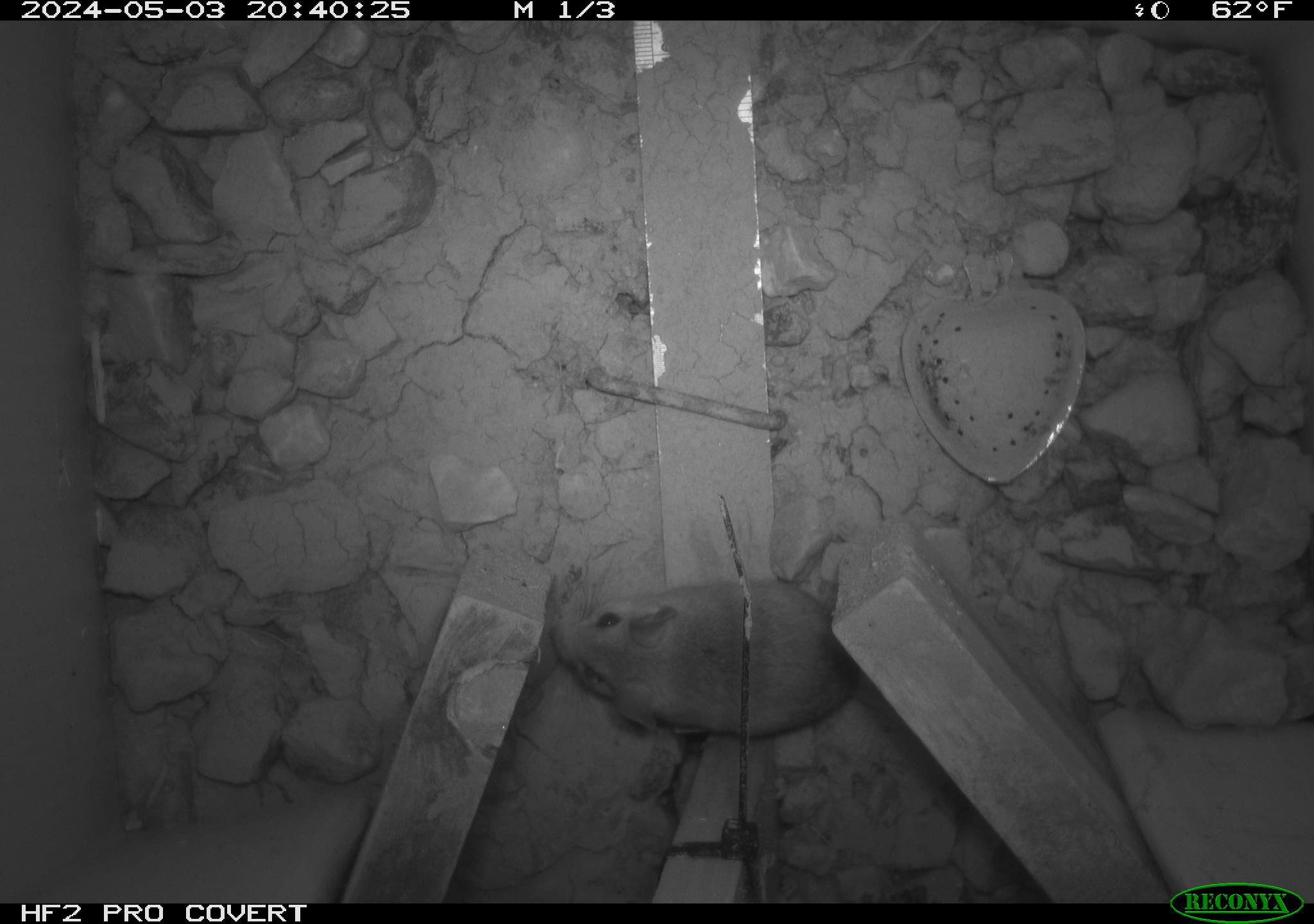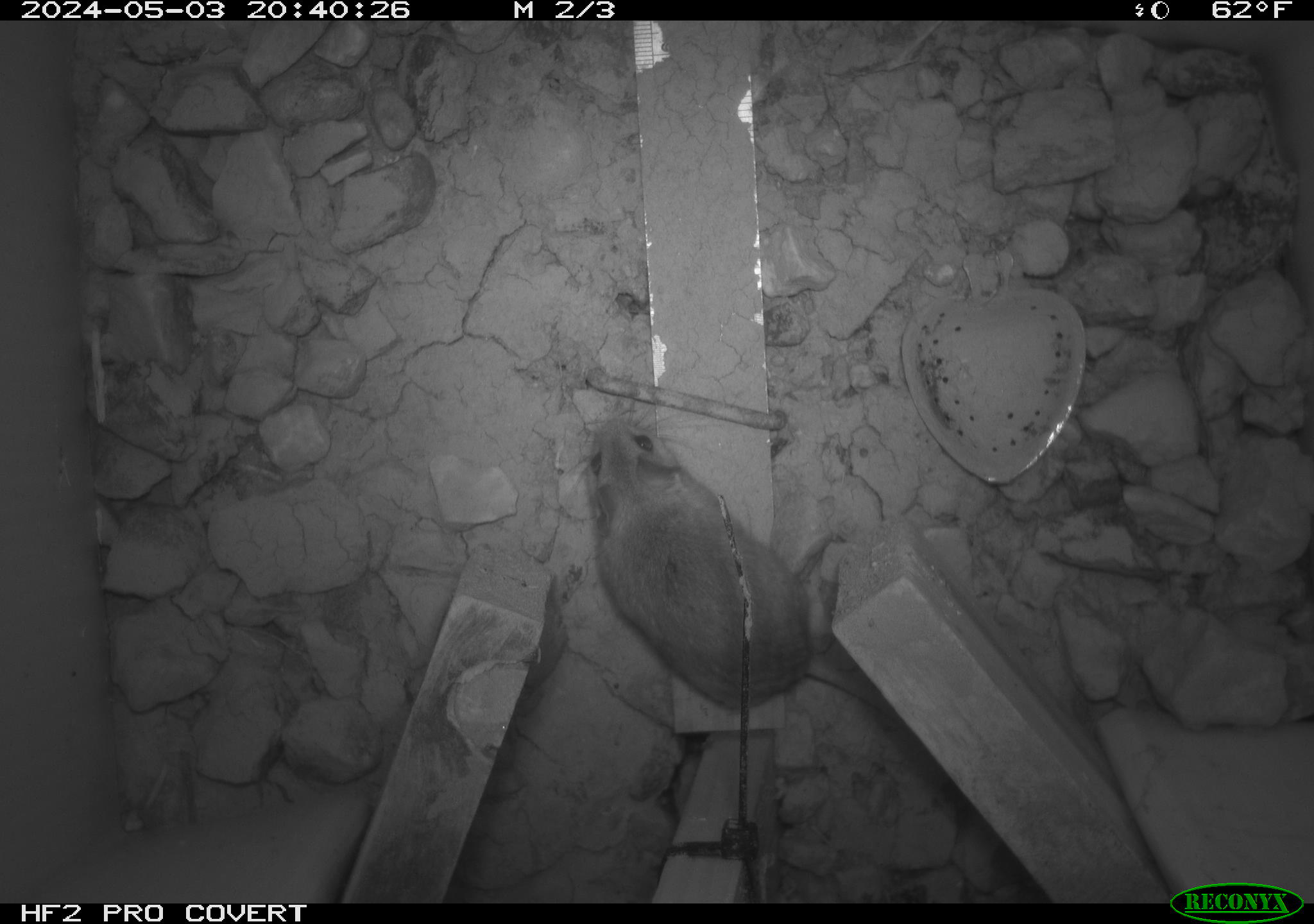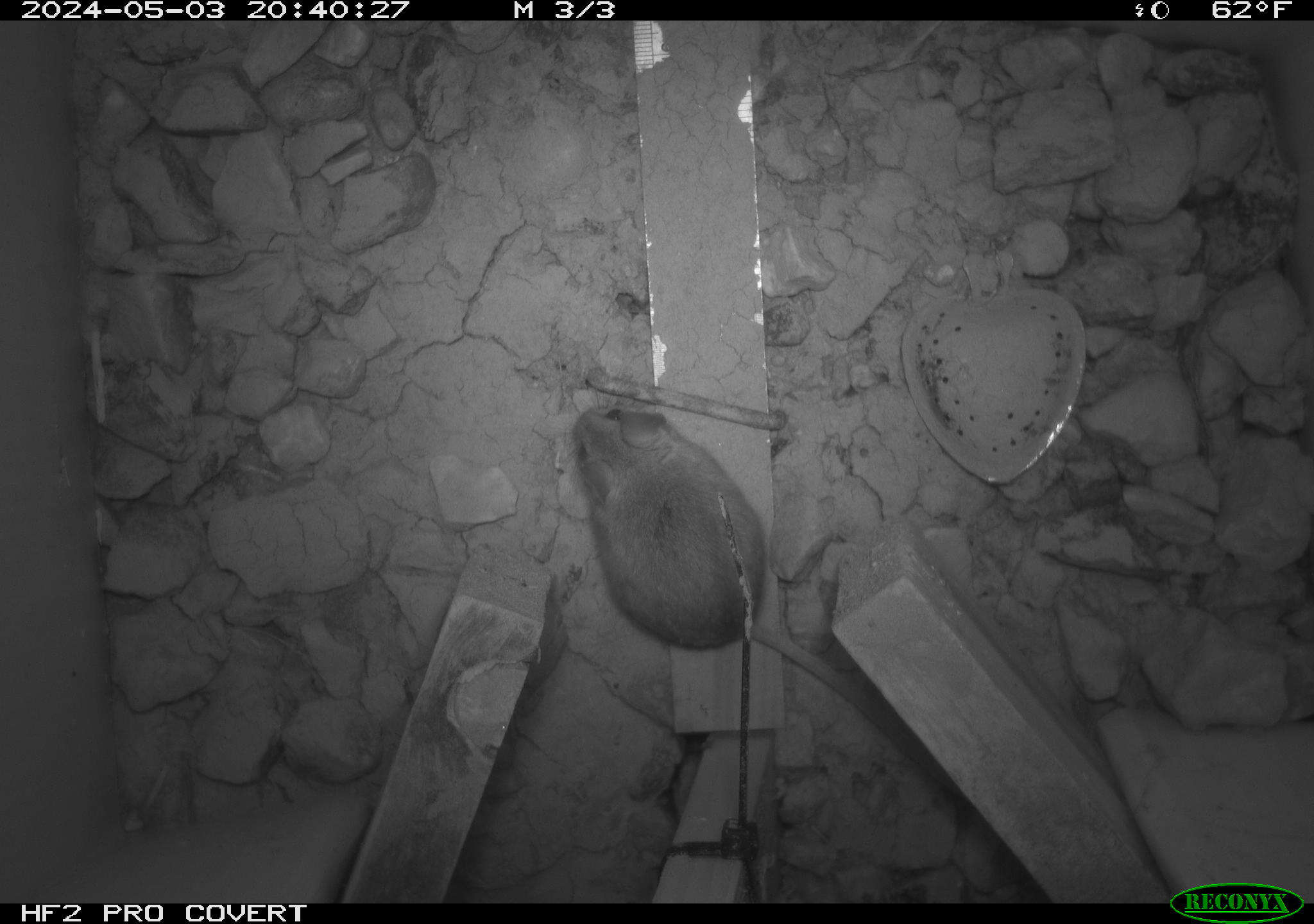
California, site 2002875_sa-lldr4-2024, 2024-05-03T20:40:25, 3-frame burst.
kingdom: Animalia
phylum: Chordata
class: Mammalia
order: Rodentia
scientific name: Rodentia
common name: mouse species